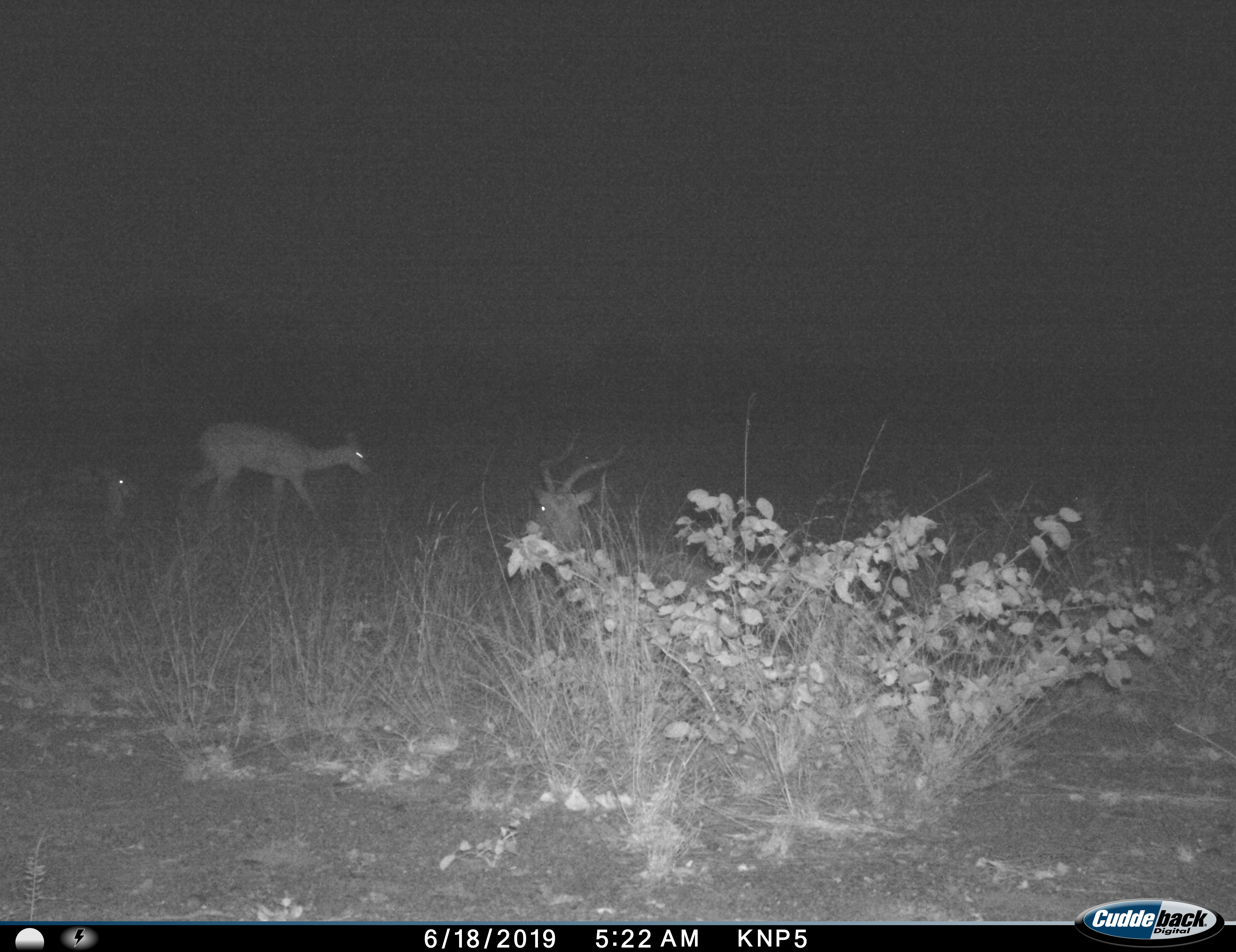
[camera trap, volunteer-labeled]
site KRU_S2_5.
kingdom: Animalia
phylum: Chordata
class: Mammalia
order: Artiodactyla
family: Bovidae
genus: Aepyceros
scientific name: Aepyceros melampus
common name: impala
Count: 3.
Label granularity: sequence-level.